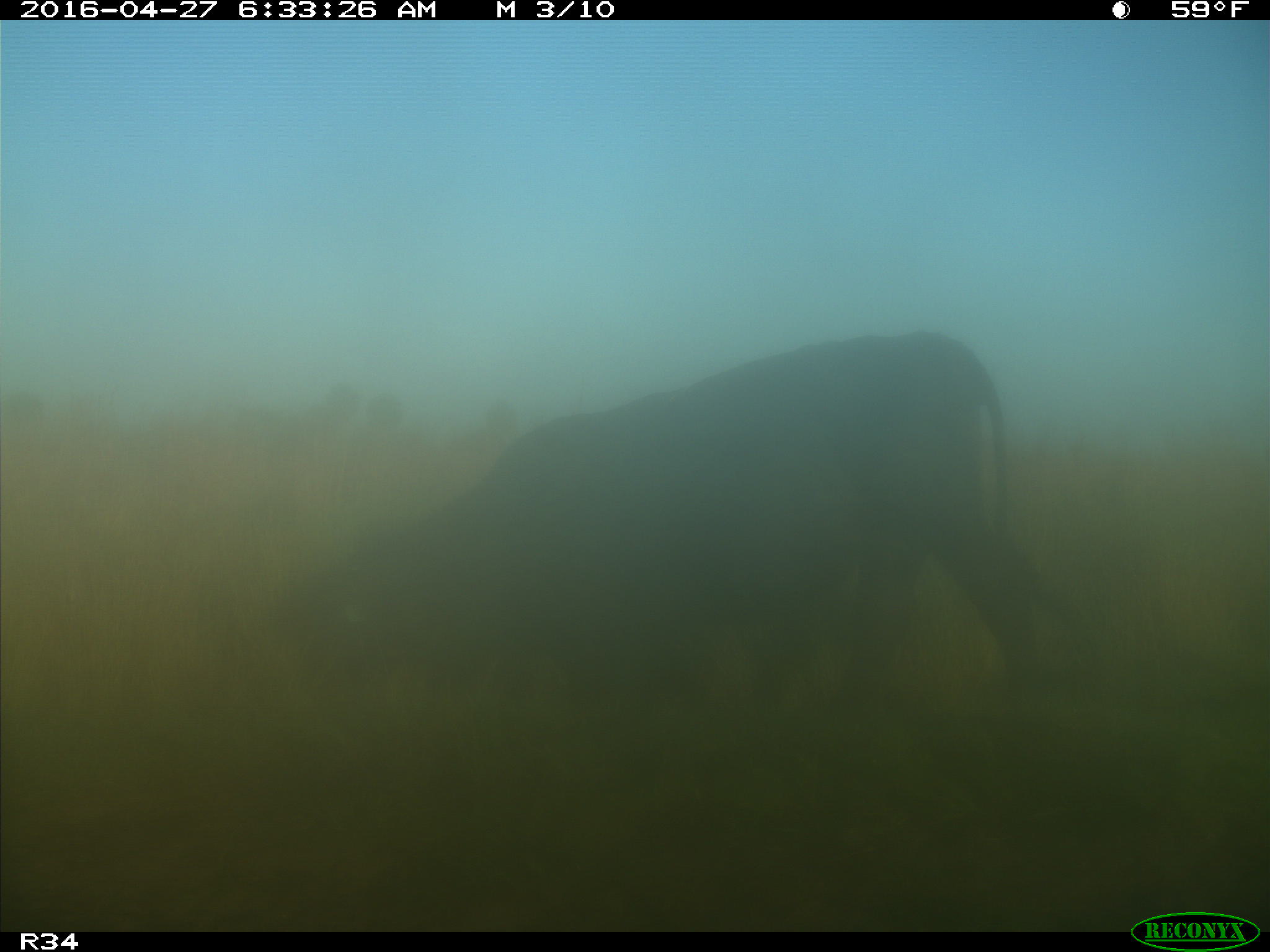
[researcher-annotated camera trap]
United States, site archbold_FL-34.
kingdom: Animalia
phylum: Chordata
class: Mammalia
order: Artiodactyla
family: Bovidae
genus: Bos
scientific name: Bos taurus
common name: domestic cow